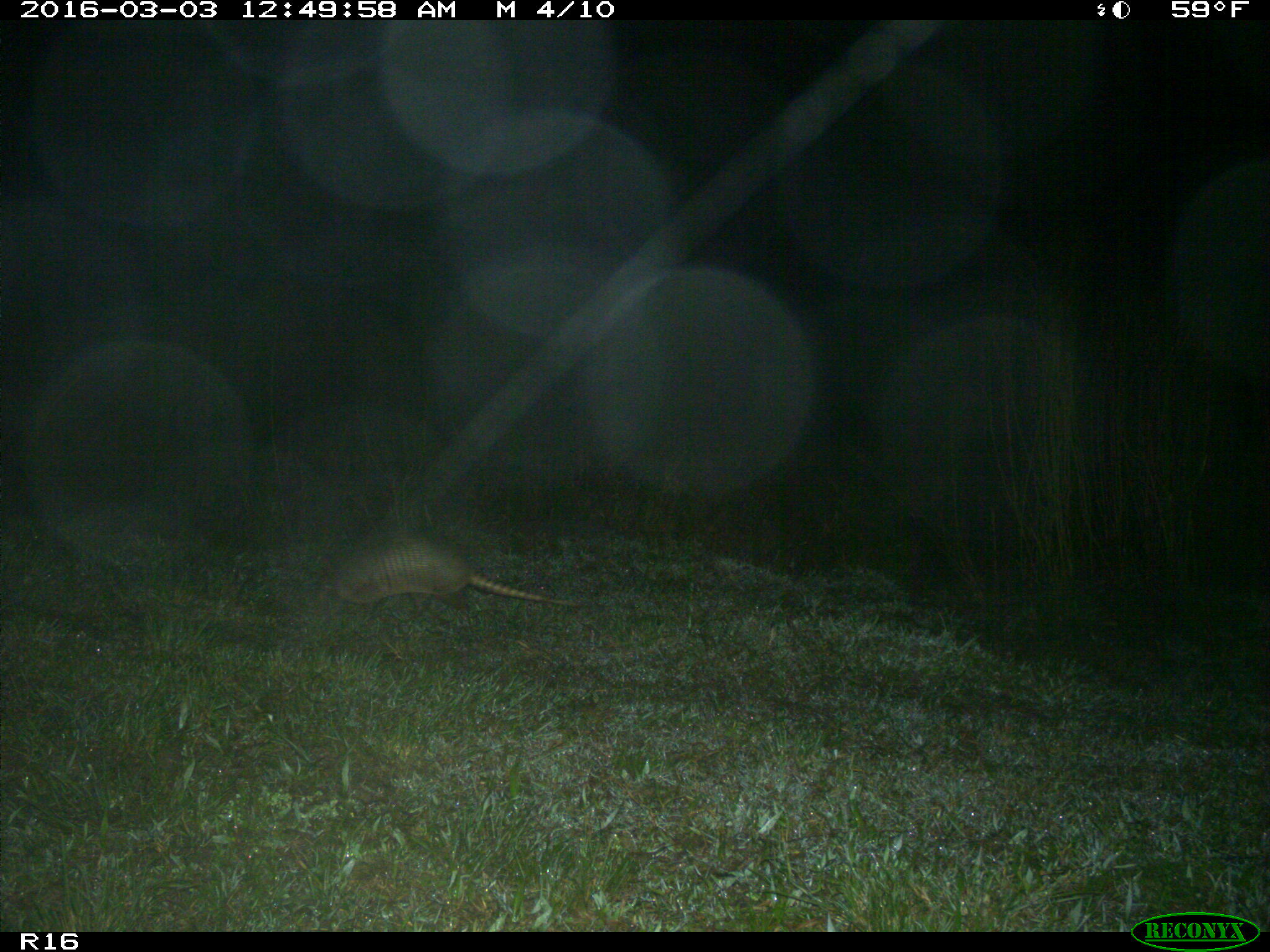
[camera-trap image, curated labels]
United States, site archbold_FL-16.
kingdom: Animalia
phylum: Chordata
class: Mammalia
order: Cingulata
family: Dasypodidae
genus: Dasypus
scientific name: Dasypus novemcinctus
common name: nine-banded armadillo